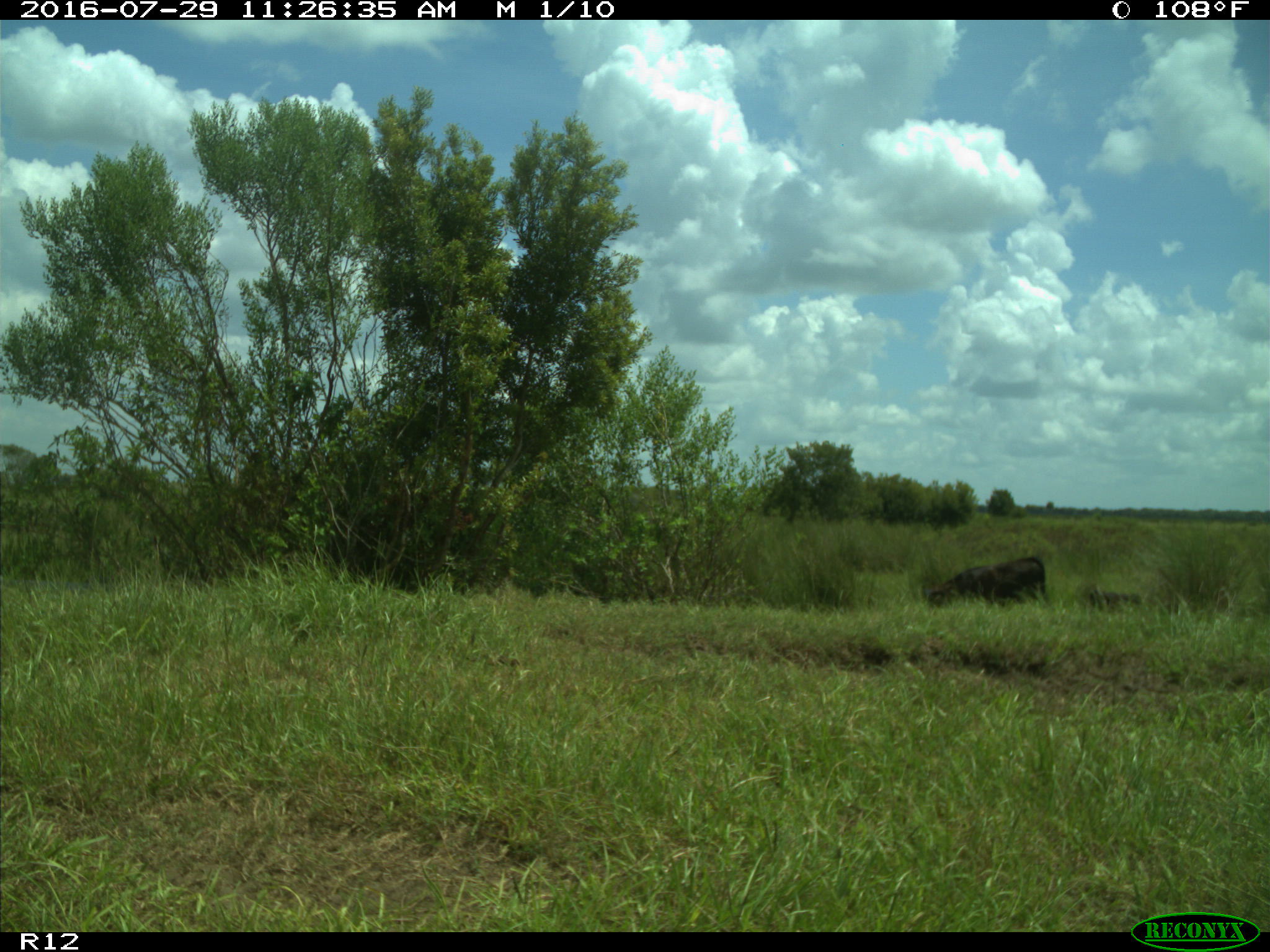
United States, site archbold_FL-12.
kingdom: Animalia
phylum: Chordata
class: Mammalia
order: Artiodactyla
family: Bovidae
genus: Bos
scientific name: Bos taurus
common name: domestic cow